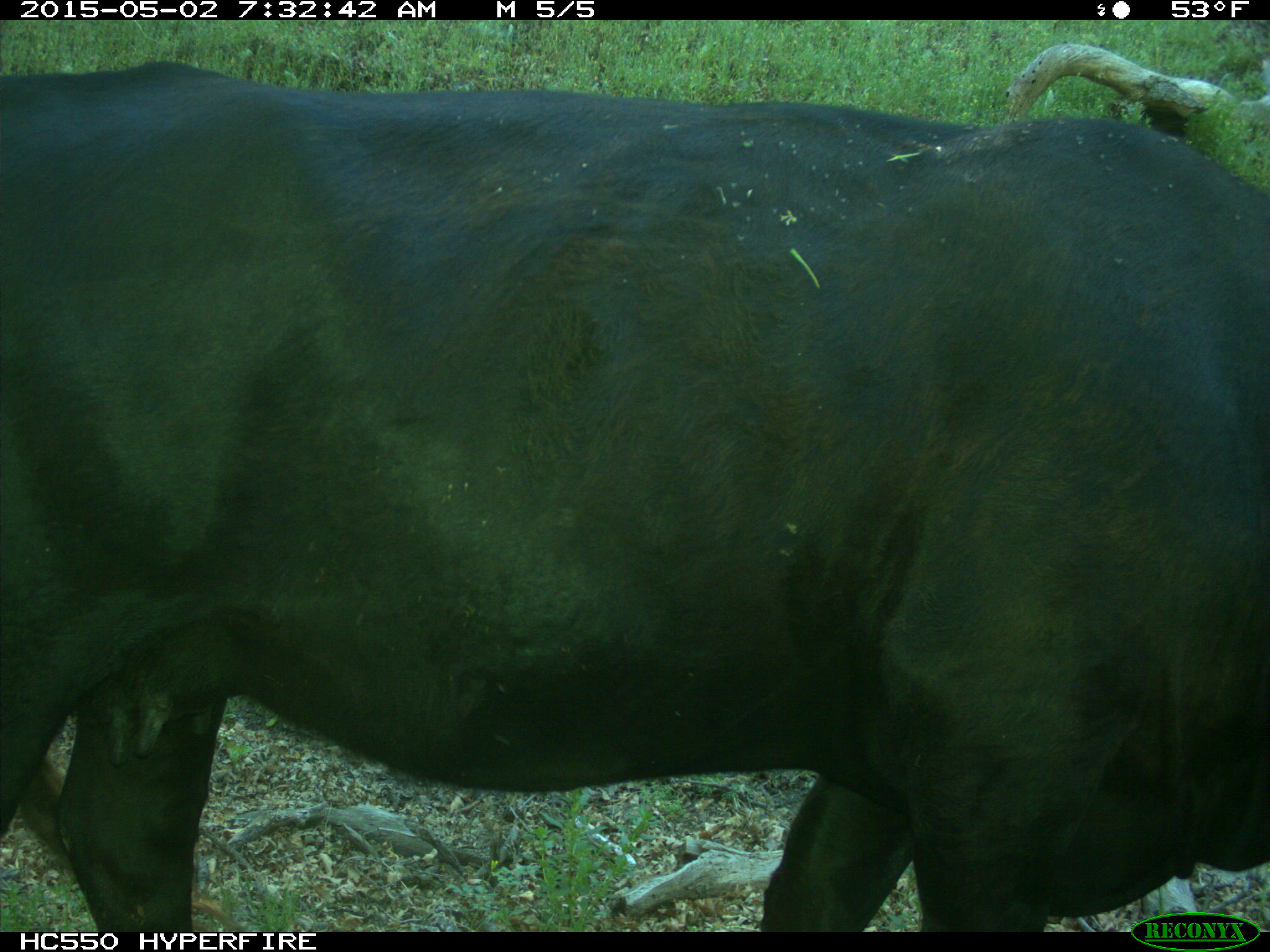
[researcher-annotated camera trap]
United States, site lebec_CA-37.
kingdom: Animalia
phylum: Chordata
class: Mammalia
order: Artiodactyla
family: Bovidae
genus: Bos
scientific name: Bos taurus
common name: domestic cow